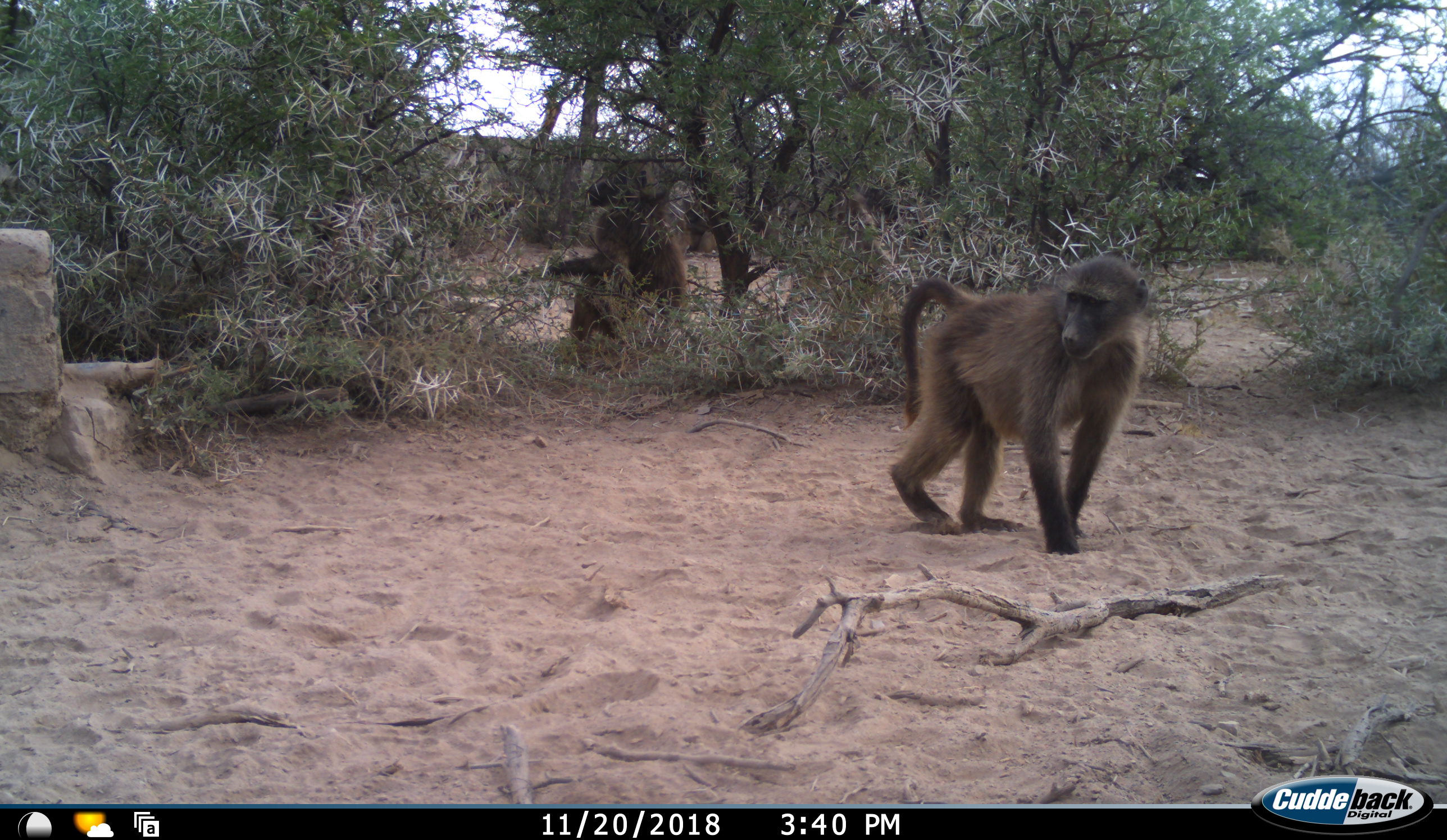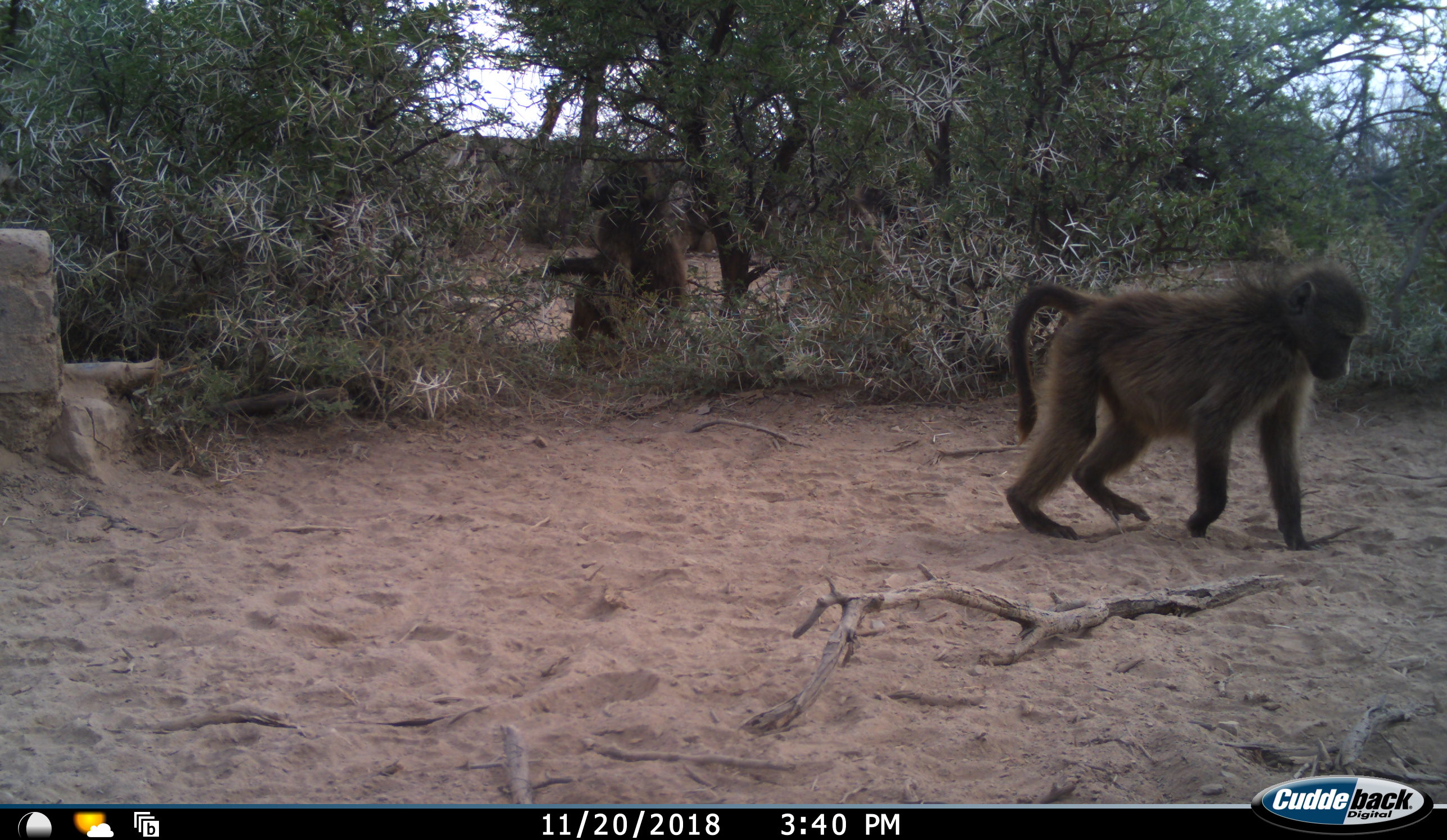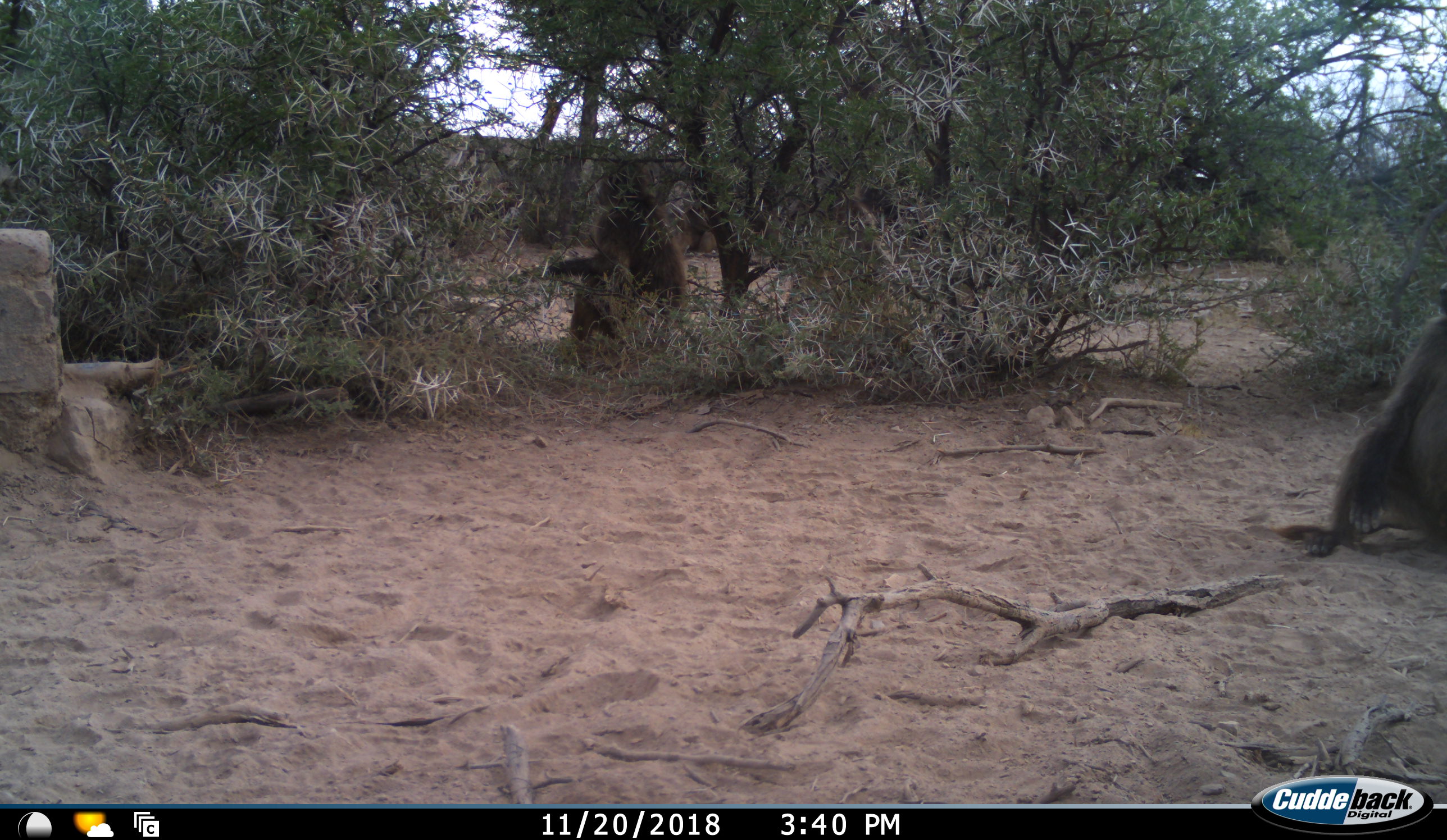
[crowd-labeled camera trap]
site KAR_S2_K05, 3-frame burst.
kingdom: Animalia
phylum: Chordata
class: Mammalia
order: Primates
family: Cercopithecidae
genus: Papio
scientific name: Papio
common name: baboon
Baboon (Papio), count 2. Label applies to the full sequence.